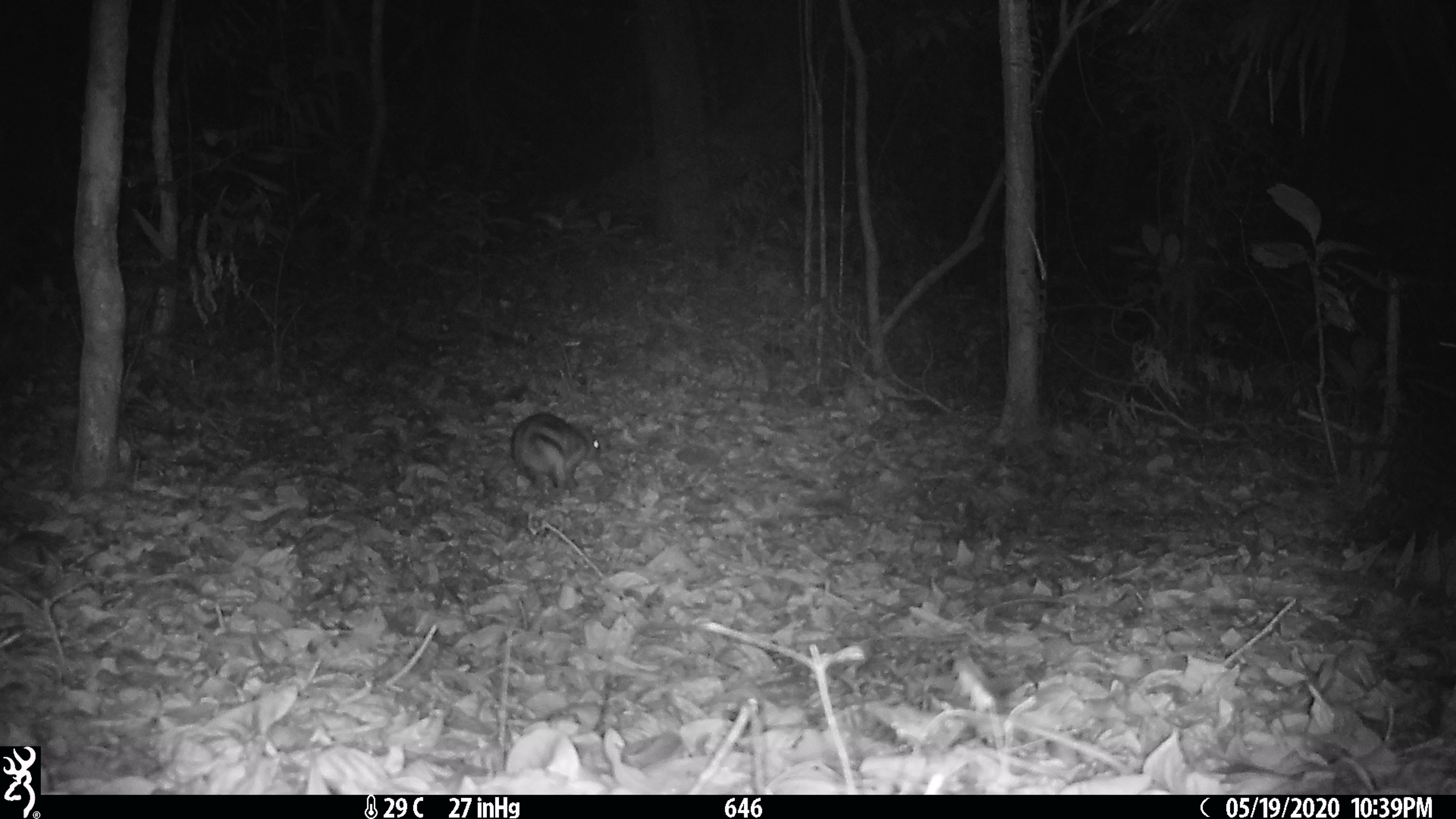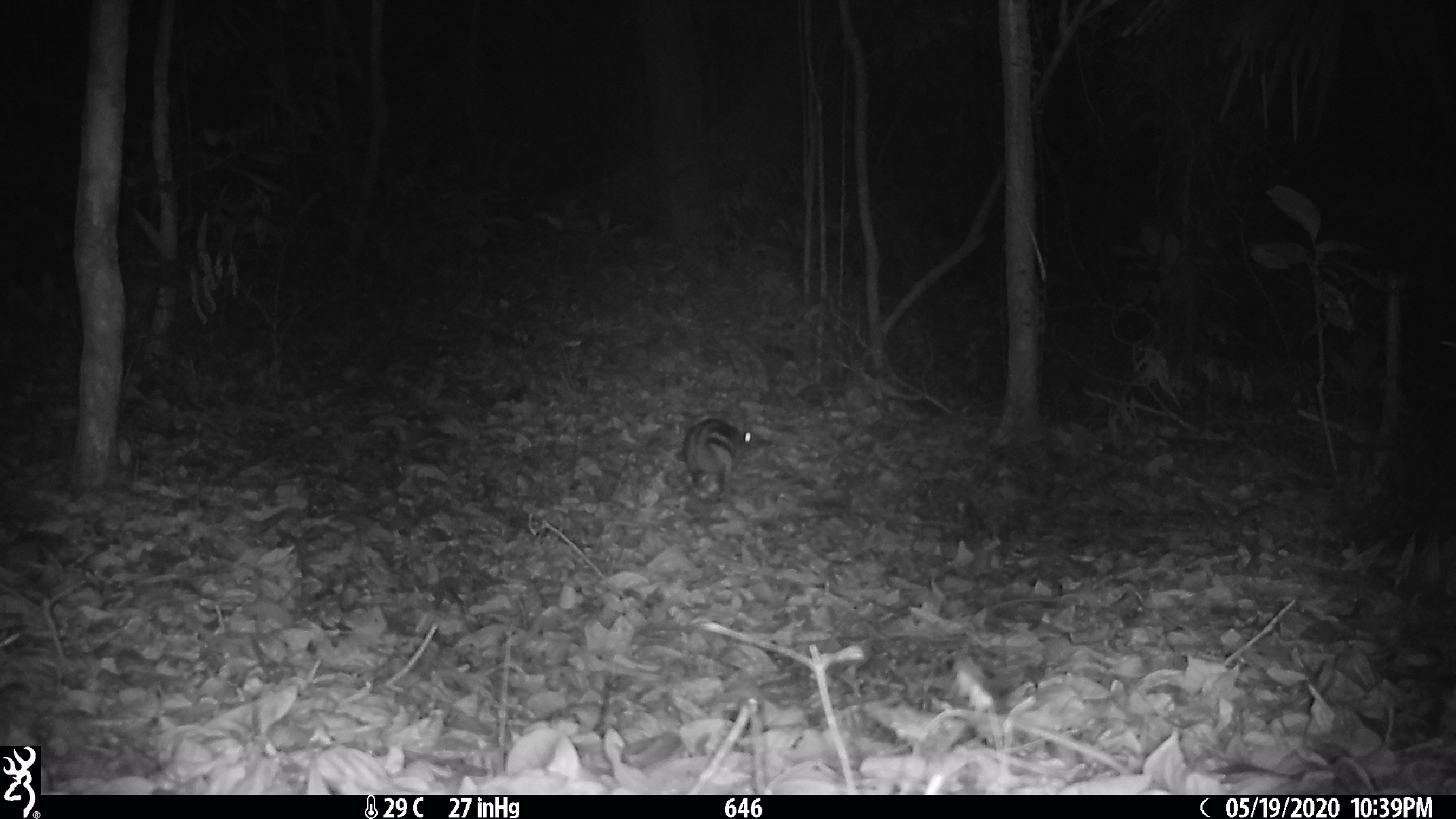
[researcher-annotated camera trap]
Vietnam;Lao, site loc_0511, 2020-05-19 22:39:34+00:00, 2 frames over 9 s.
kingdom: Animalia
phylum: Chordata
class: Mammalia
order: Lagomorpha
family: Leporidae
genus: Nesolagus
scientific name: Nesolagus timminsi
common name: annamite striped rabbit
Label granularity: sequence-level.